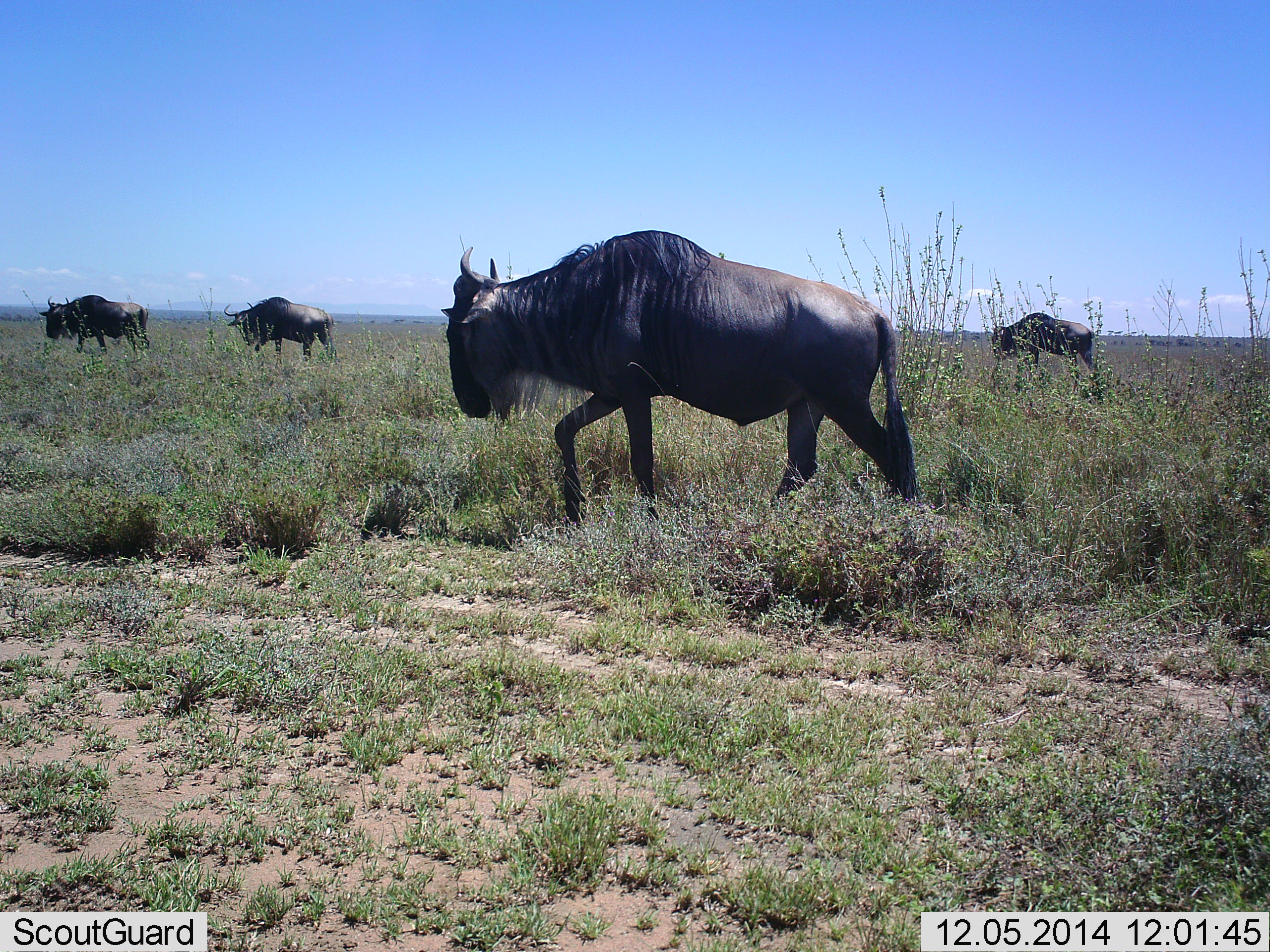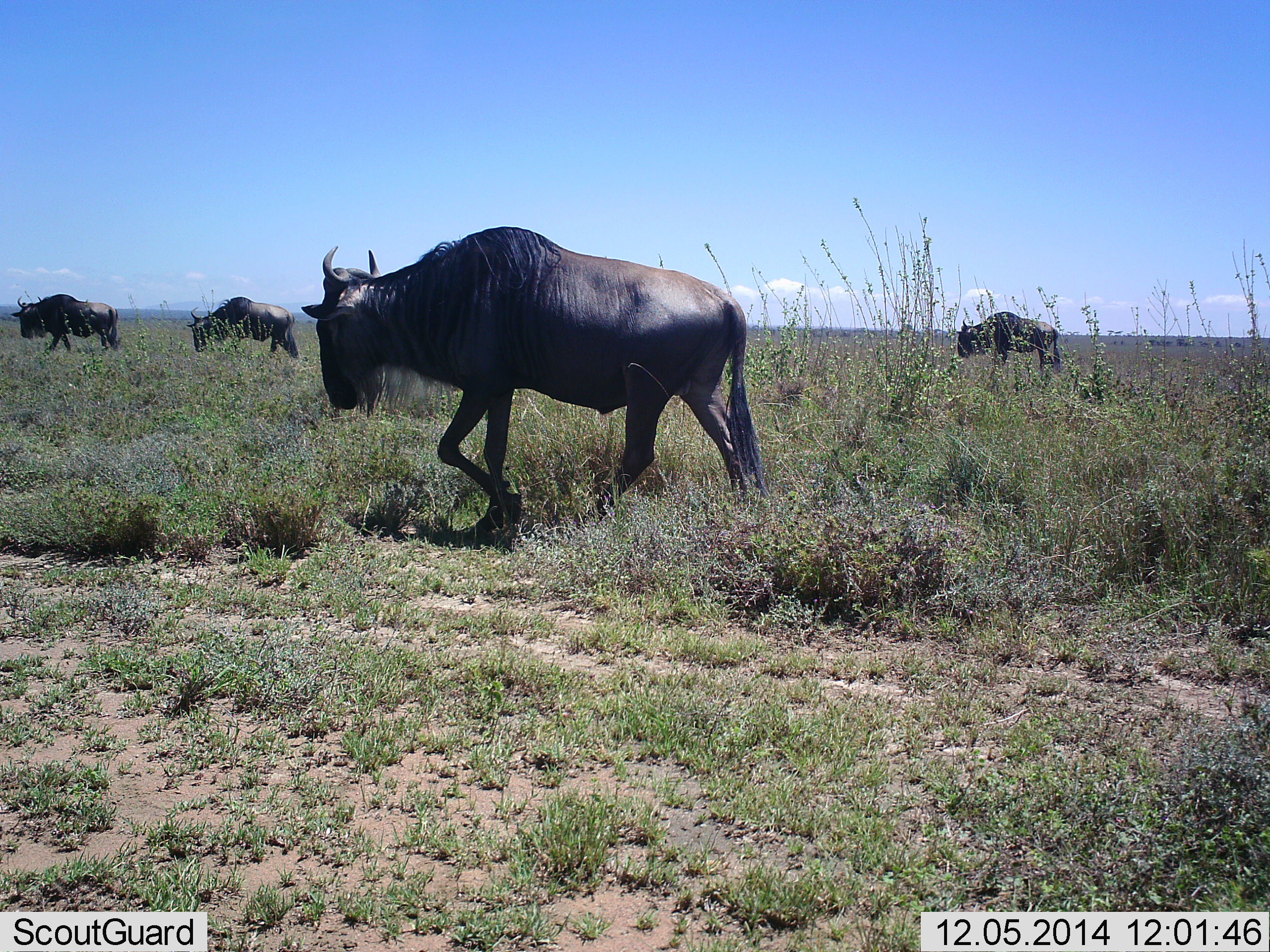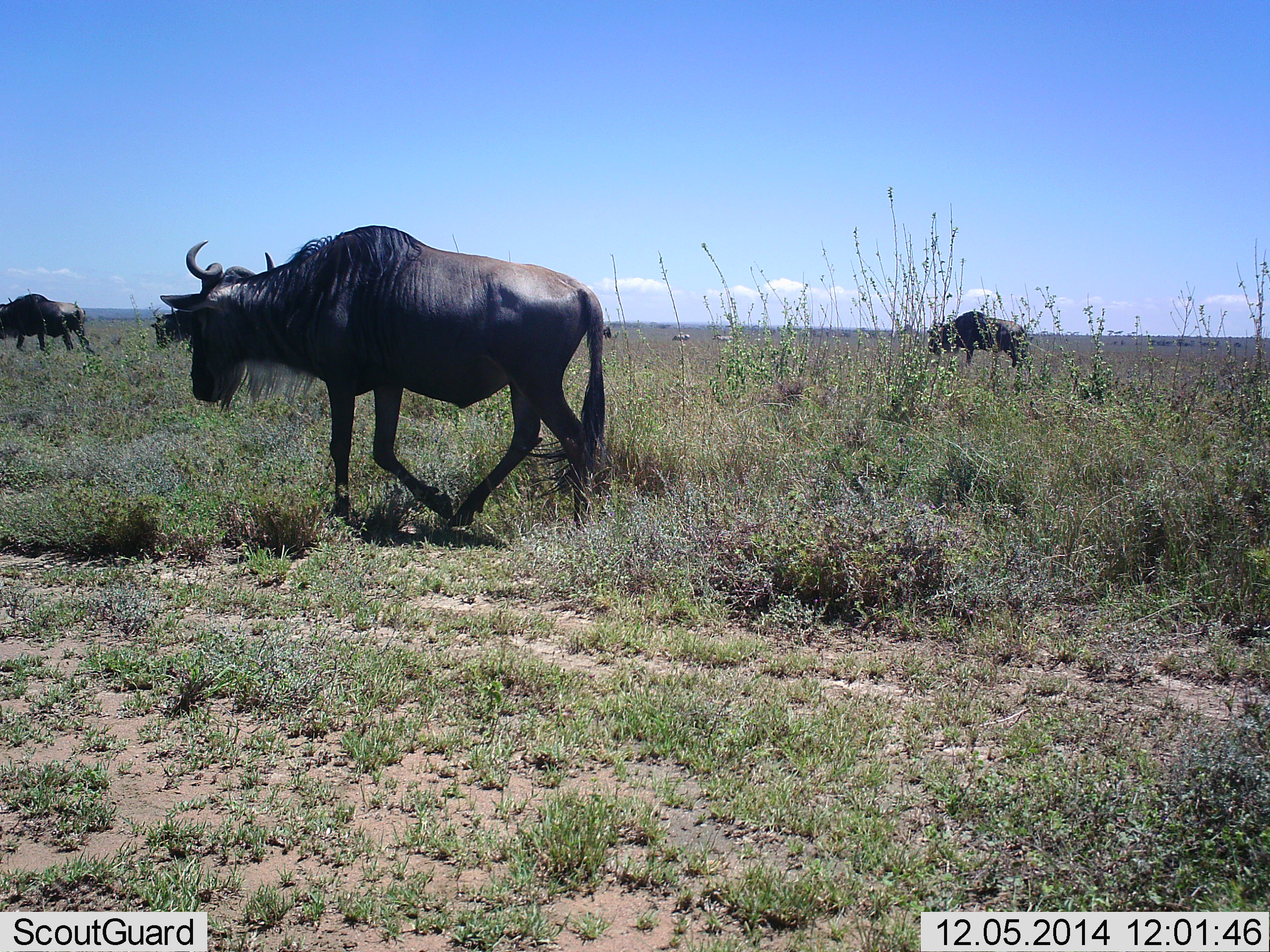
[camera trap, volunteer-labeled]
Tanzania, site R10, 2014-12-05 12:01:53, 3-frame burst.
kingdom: Animalia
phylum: Chordata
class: Mammalia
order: Artiodactyla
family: Bovidae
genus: Connochaetes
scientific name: Connochaetes taurinus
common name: blue wildebeest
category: wildebeest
Wildebeest (blue wildebeest) (Connochaetes taurinus), count 4. Behavior (volunteer vote fractions): standing 0%, resting 0%, moving 100%, interacting 0%. Young present (vote fraction): 0%. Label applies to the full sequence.